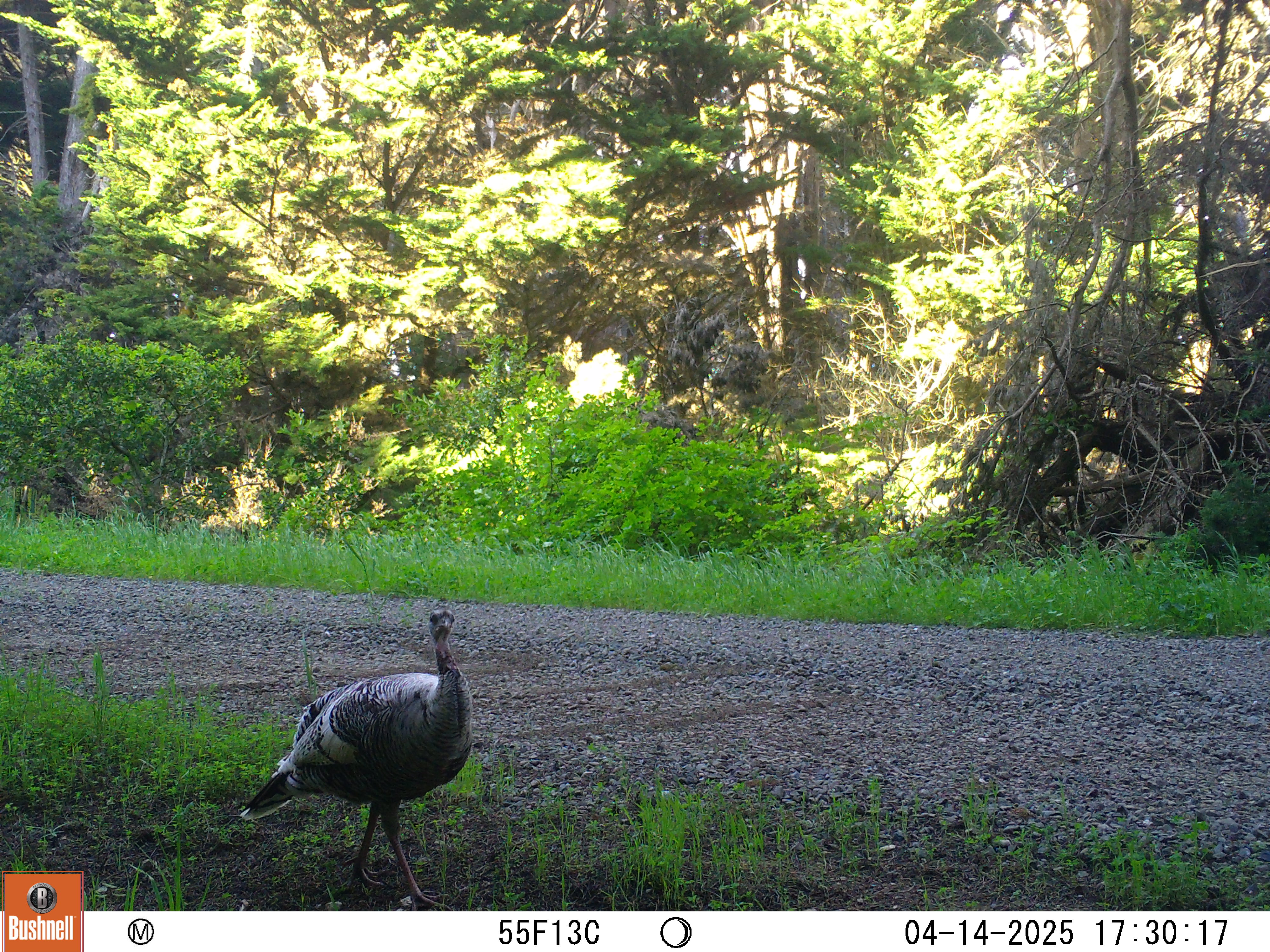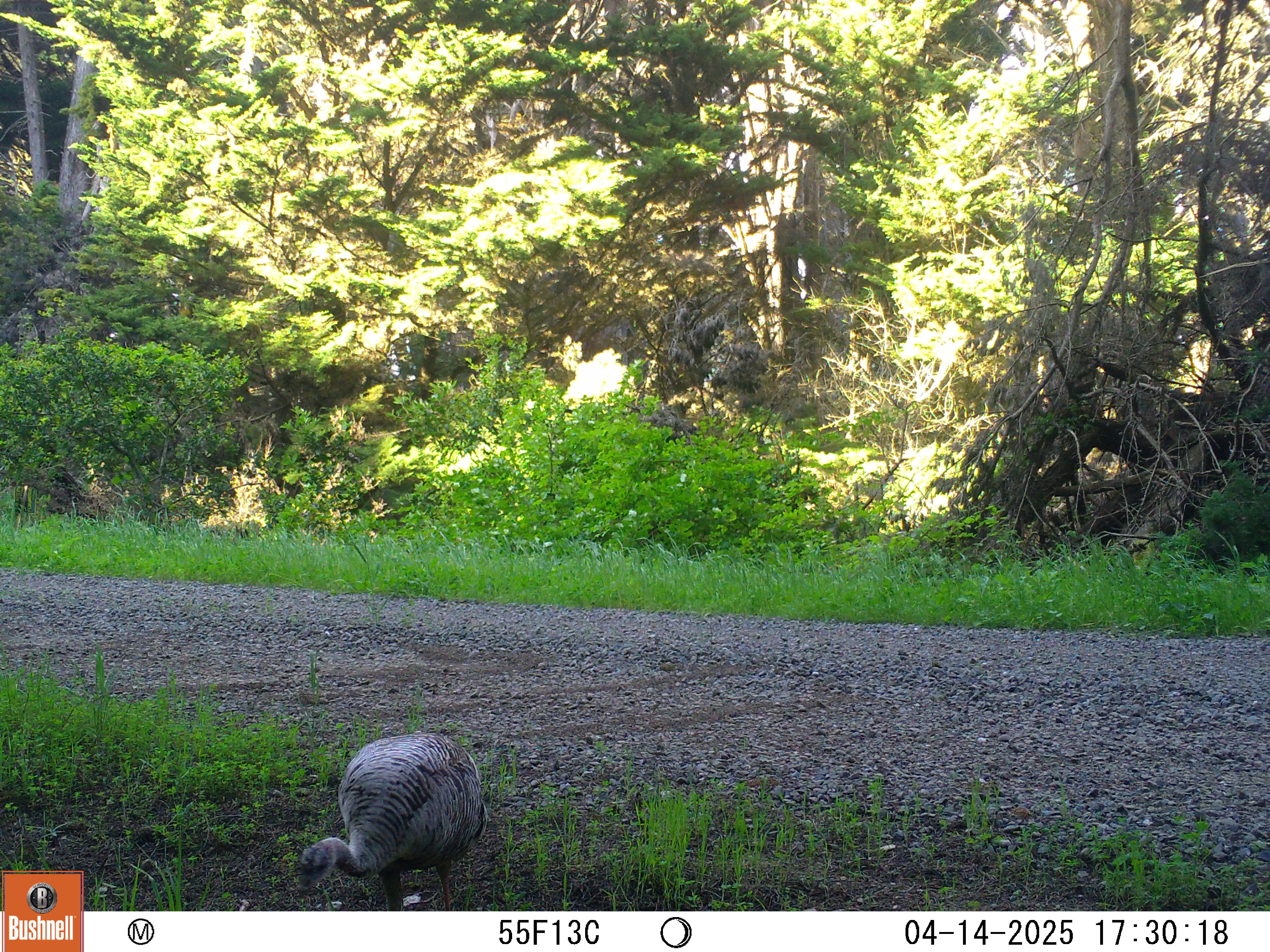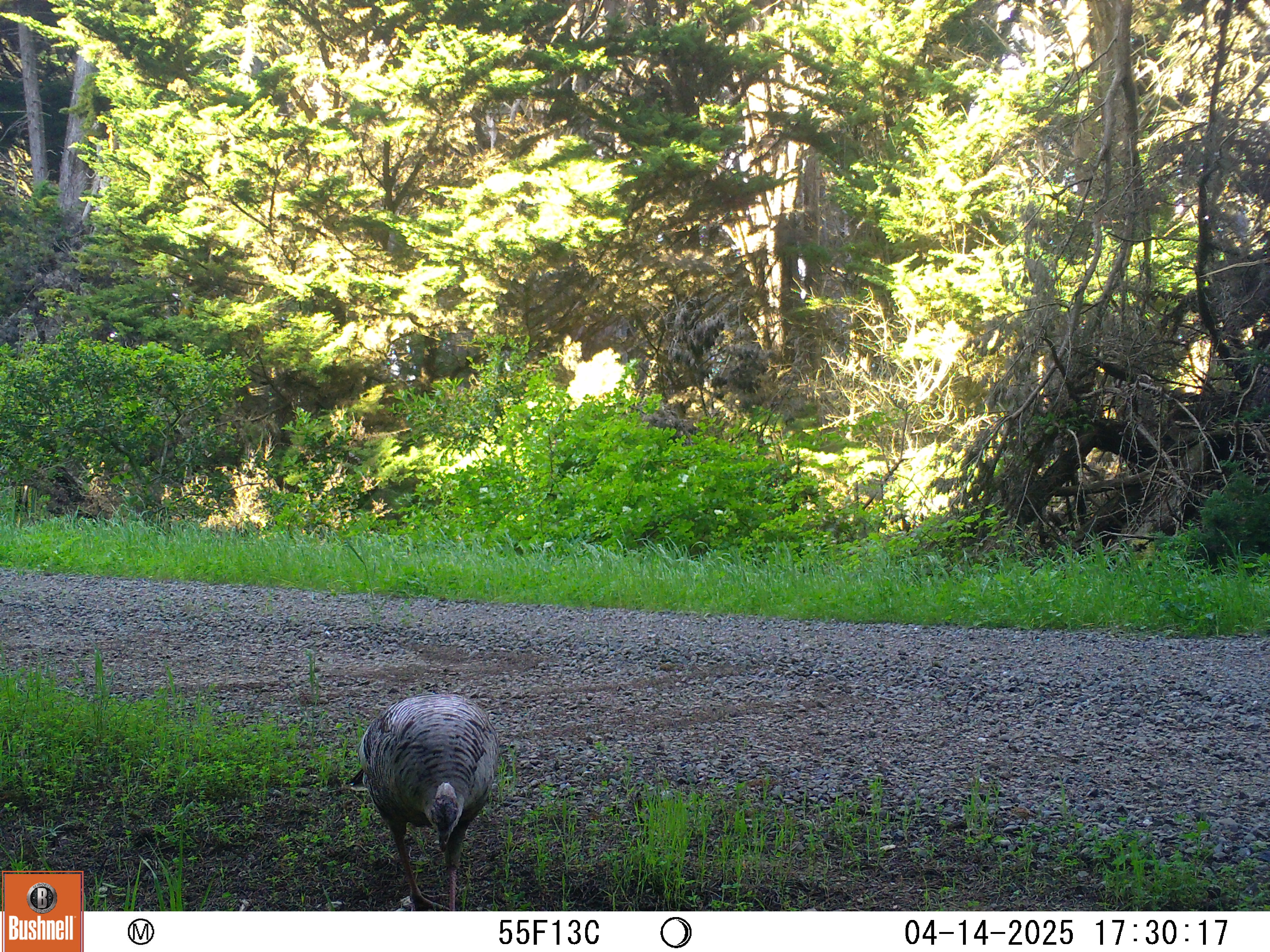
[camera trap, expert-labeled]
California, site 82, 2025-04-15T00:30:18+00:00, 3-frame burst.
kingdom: Animalia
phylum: Chordata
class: Aves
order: Galliformes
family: Phasianidae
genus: Meleagris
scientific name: Meleagris gallopavo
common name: turkey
Turkey (Meleagris gallopavo).